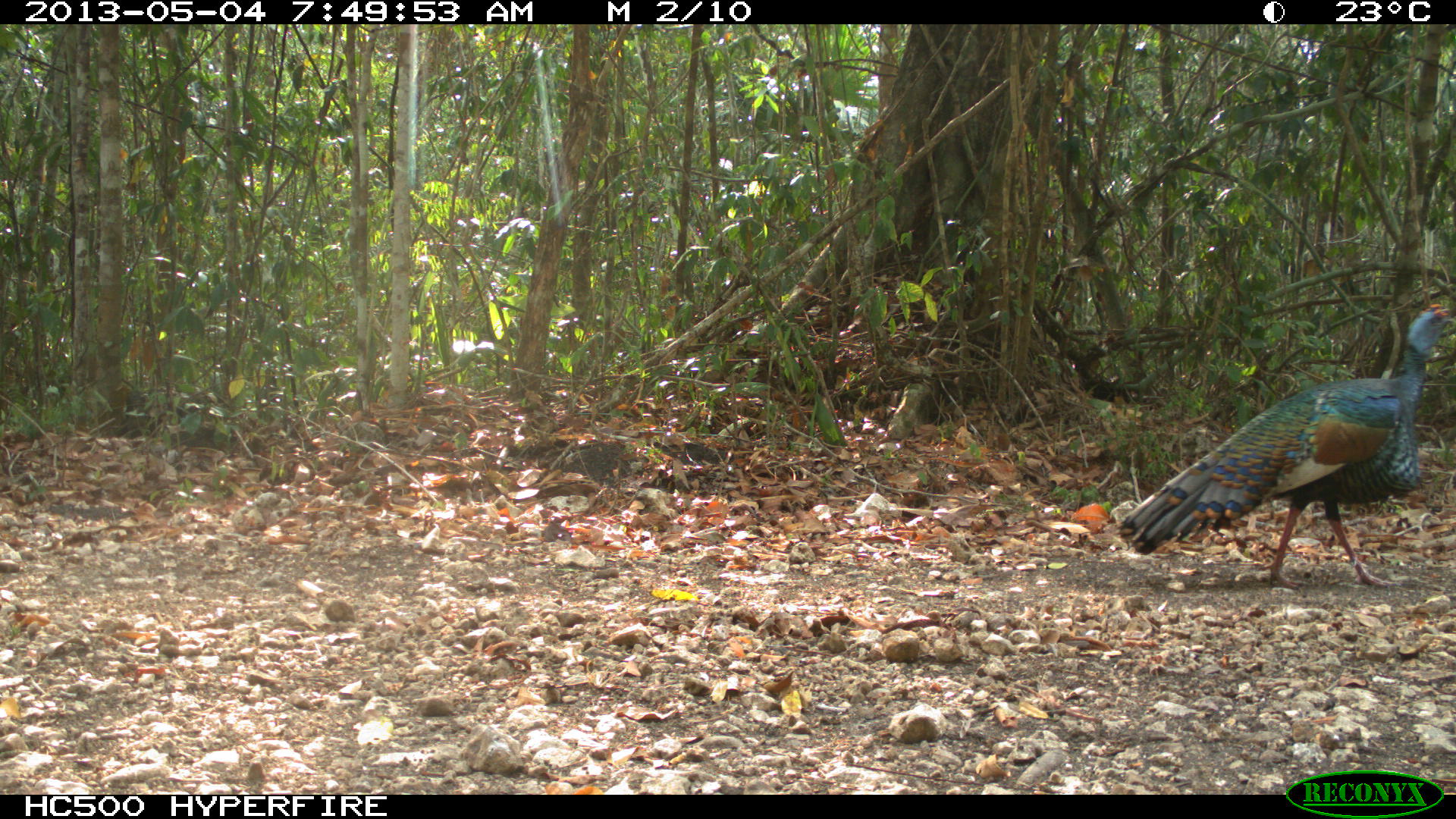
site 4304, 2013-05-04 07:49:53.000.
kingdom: Animalia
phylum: Chordata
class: Aves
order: Galliformes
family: Phasianidae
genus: Meleagris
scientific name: Meleagris ocellata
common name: ocellated turkey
Meleagris ocellata (ocellated turkey), count 1, sex male.